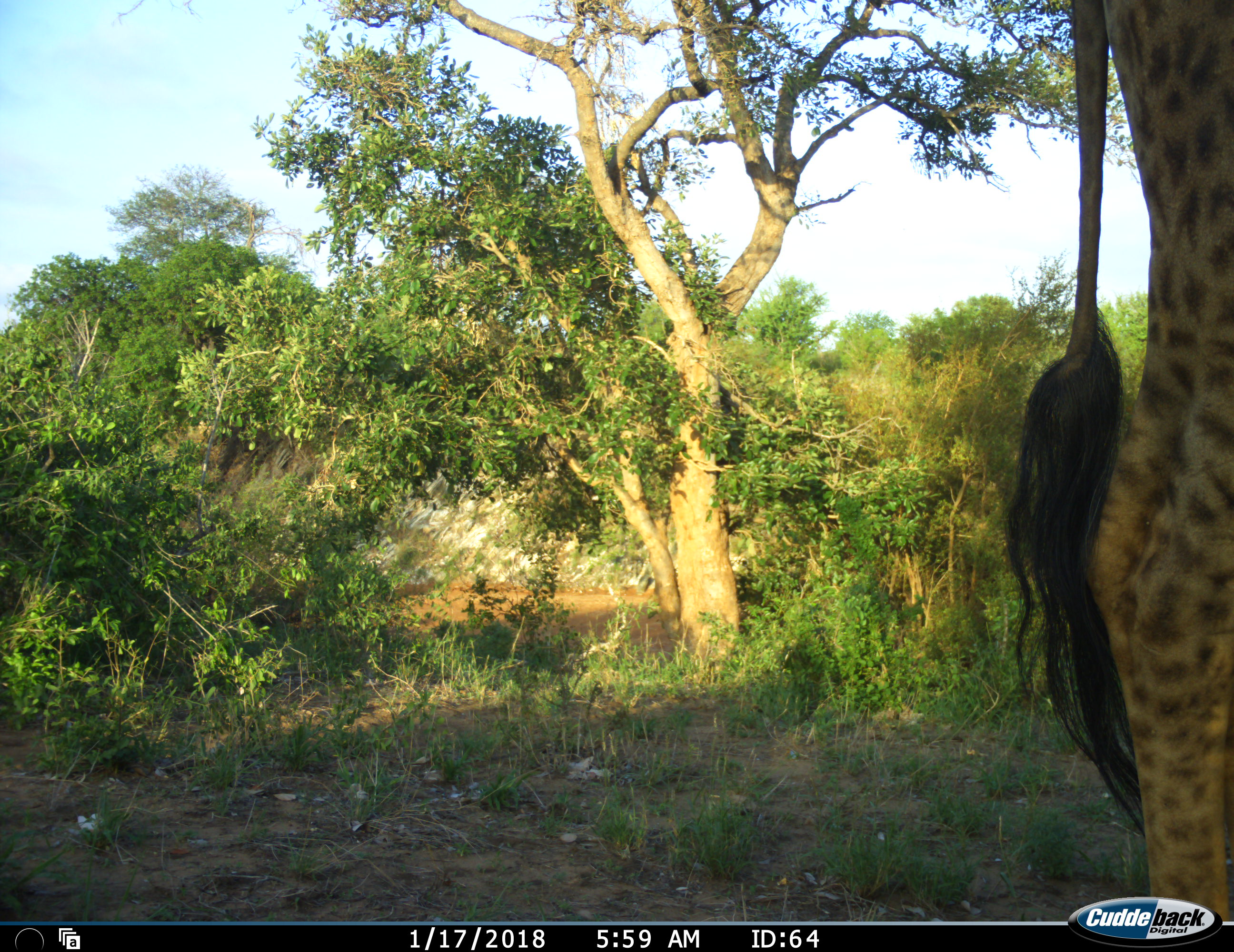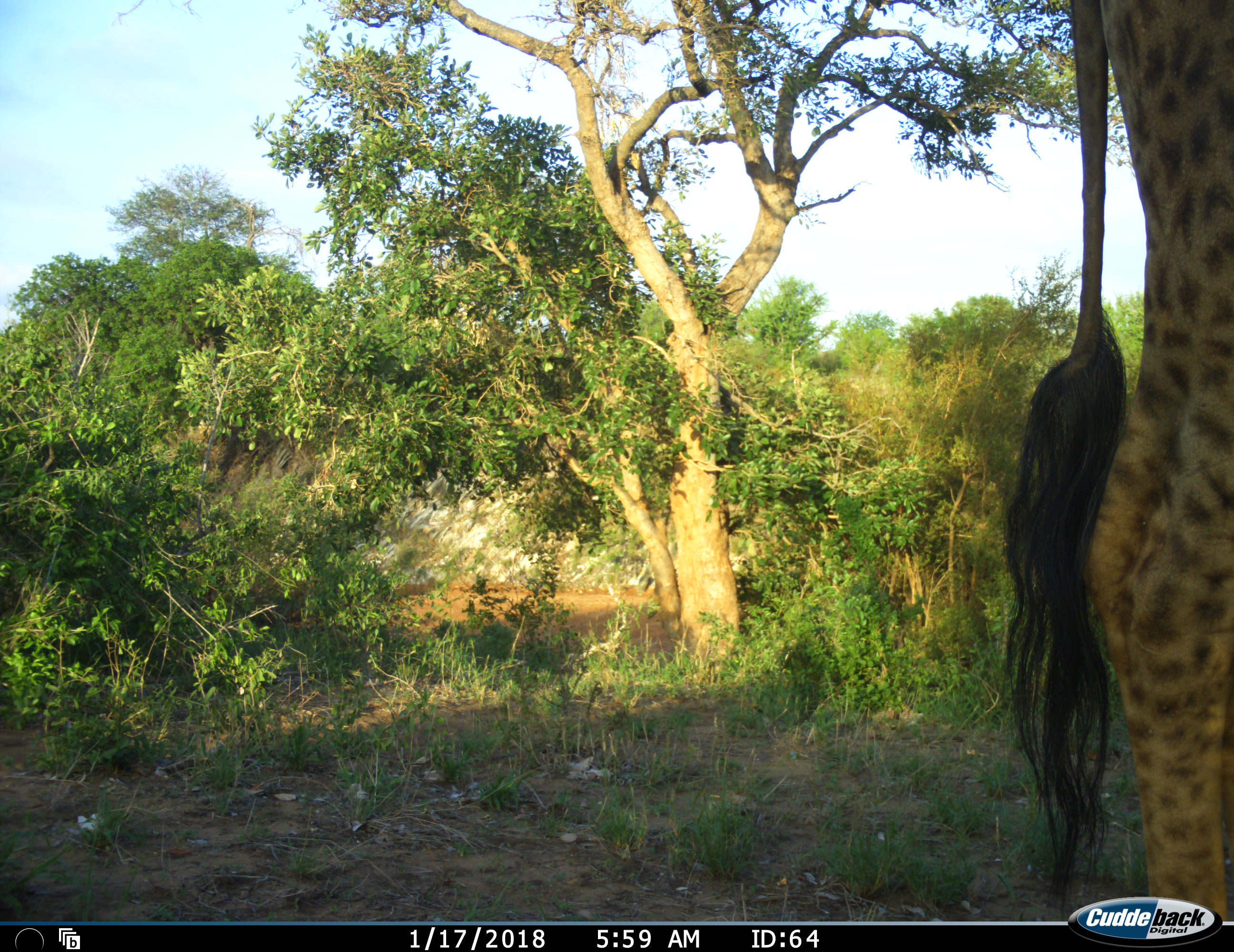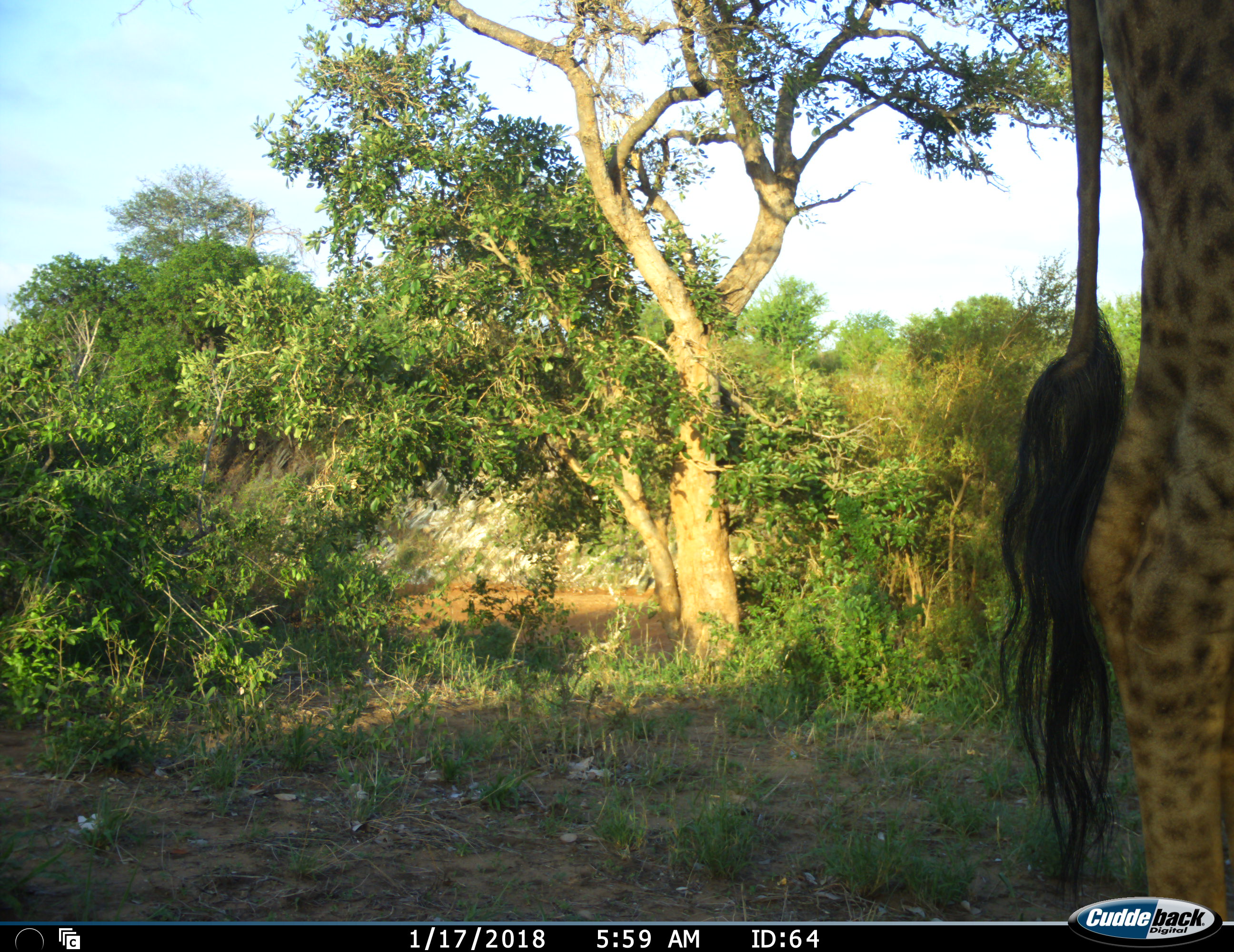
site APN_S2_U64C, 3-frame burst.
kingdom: Animalia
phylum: Chordata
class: Mammalia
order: Artiodactyla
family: Giraffidae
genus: Giraffa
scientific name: Giraffa camelopardalis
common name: giraffe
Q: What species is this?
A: Giraffe (Giraffa camelopardalis).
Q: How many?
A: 1.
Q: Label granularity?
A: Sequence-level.